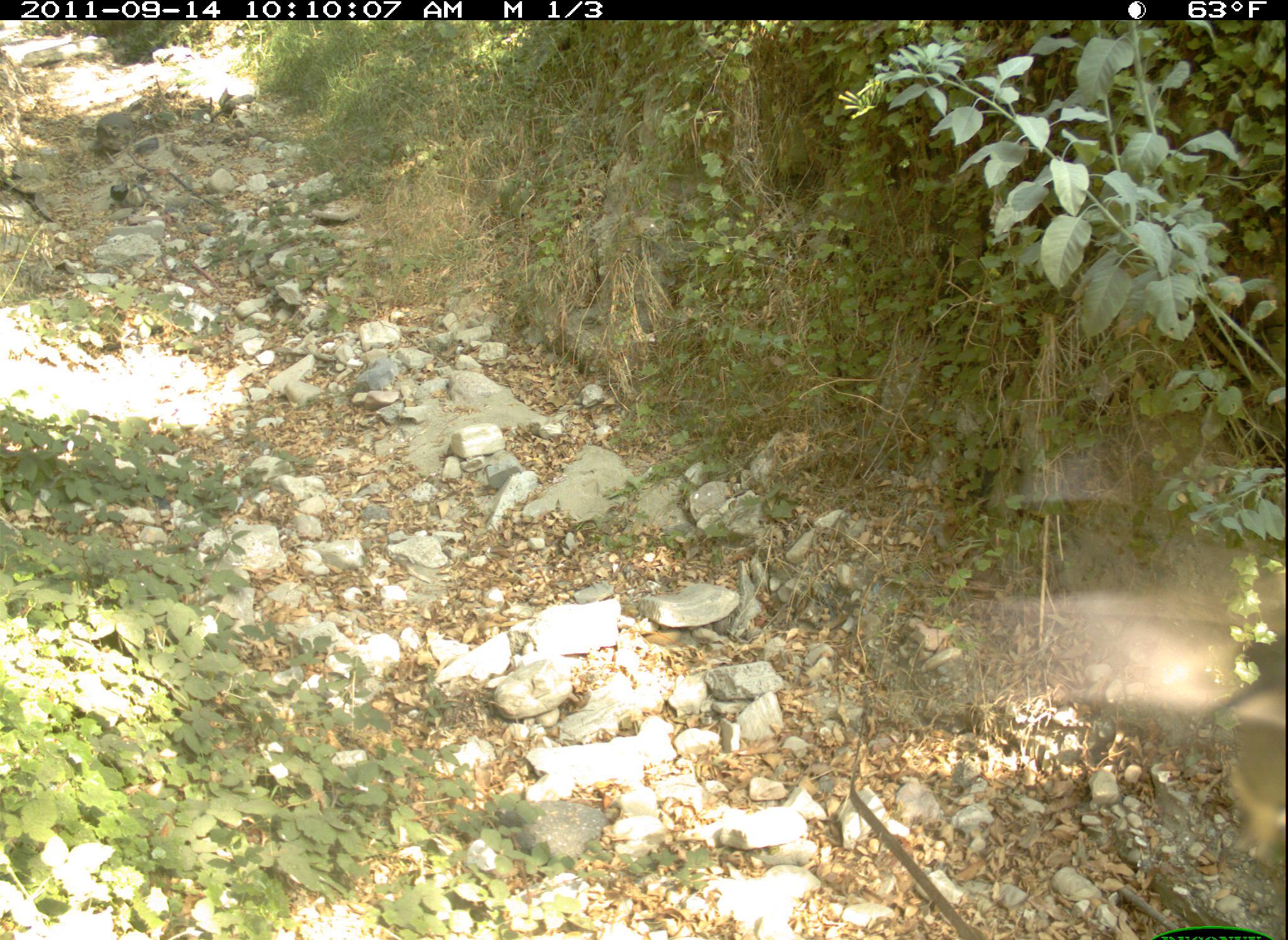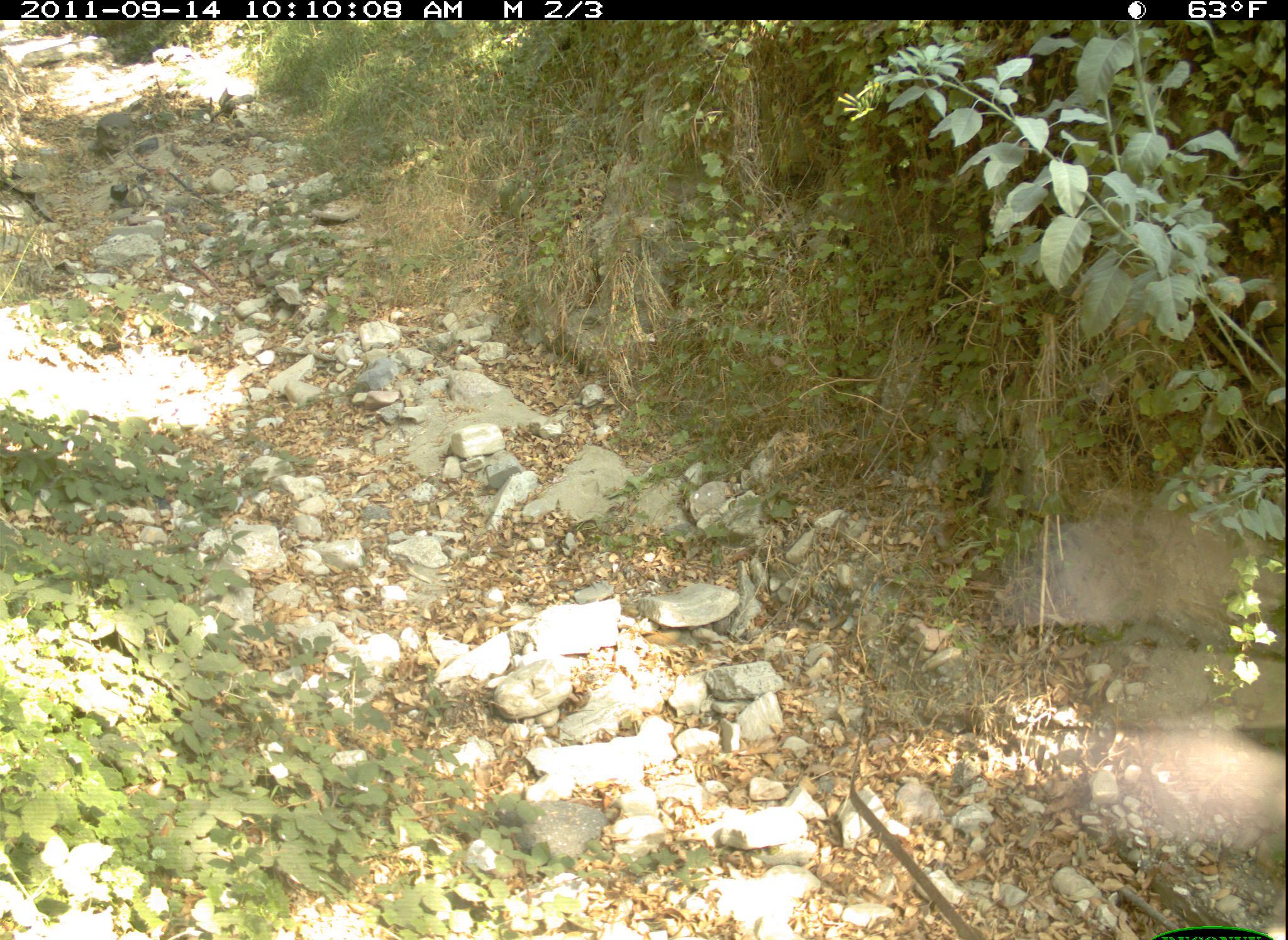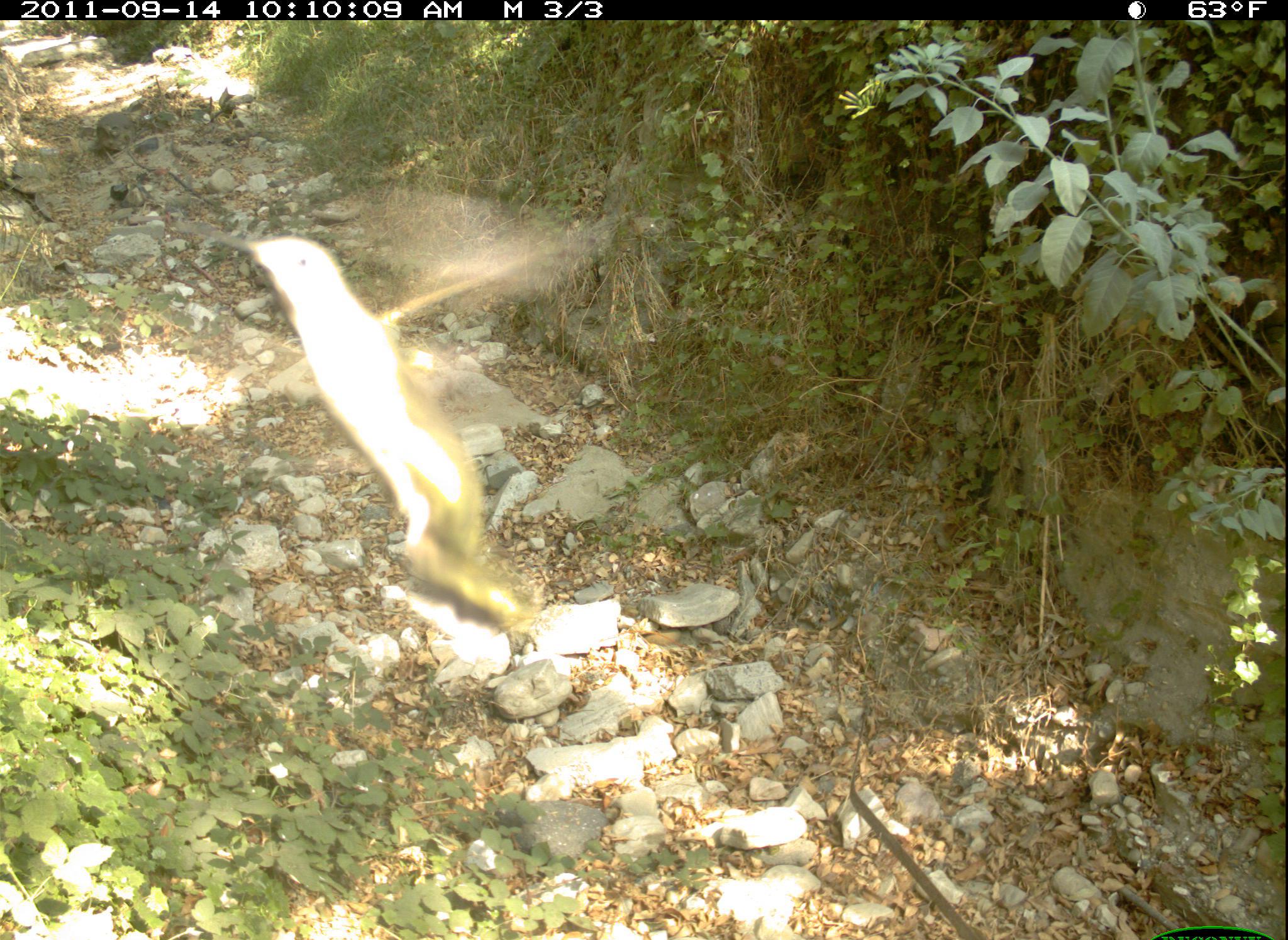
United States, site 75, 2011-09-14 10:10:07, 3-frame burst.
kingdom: Animalia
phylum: Chordata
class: Aves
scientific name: Aves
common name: bird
Bird (Aves).